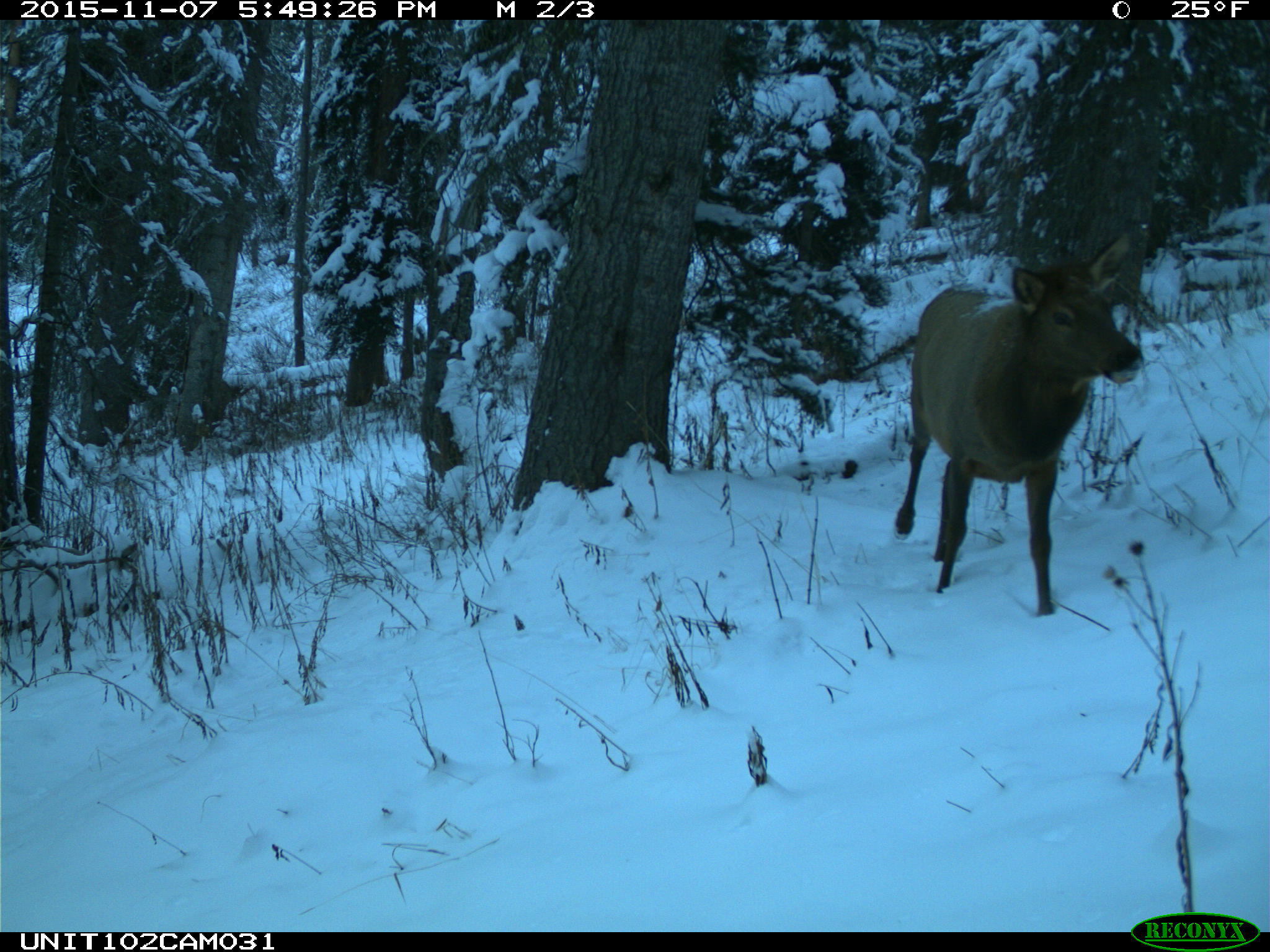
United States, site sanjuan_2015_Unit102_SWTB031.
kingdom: Animalia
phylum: Chordata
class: Mammalia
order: Artiodactyla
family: Cervidae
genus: Cervus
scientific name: Cervus elaphus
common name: red deer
Cervus elaphus (red deer).